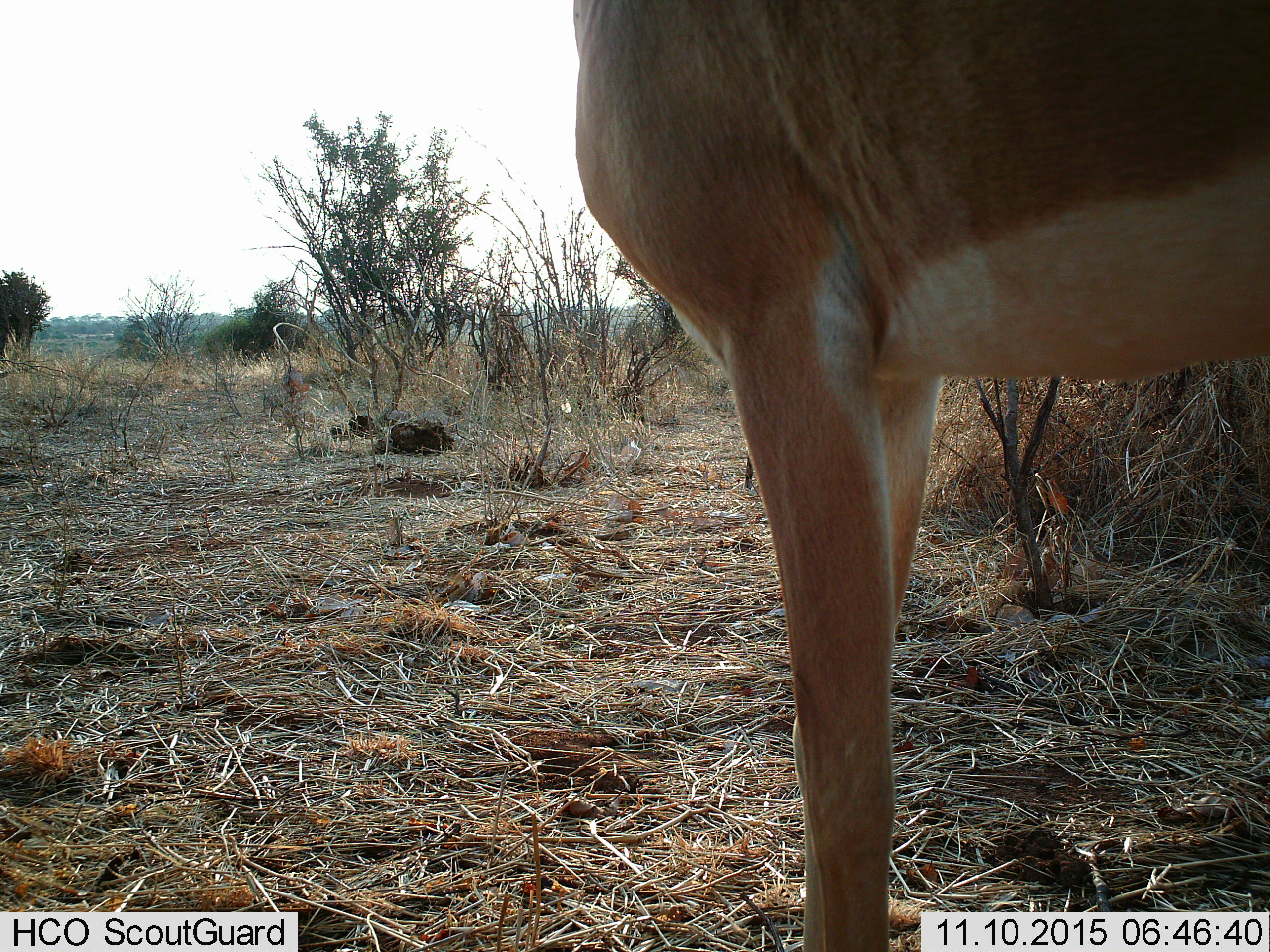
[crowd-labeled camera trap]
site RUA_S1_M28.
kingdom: Animalia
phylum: Chordata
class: Mammalia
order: Artiodactyla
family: Bovidae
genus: Aepyceros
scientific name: Aepyceros melampus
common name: impala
Impala (Aepyceros melampus), count 1. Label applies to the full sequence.